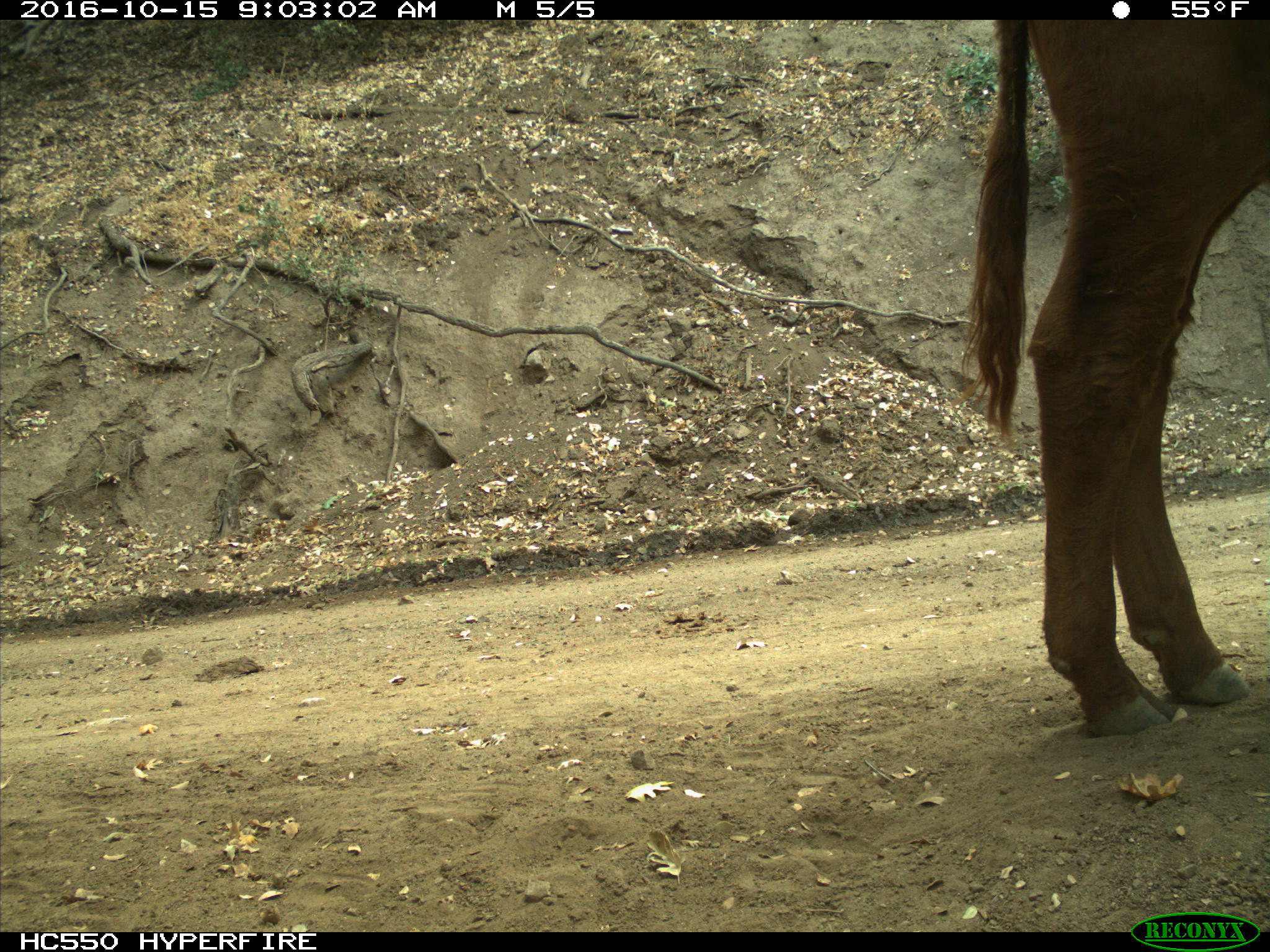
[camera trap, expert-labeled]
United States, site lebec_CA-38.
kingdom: Animalia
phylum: Chordata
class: Mammalia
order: Artiodactyla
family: Bovidae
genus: Bos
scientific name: Bos taurus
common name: domestic cow